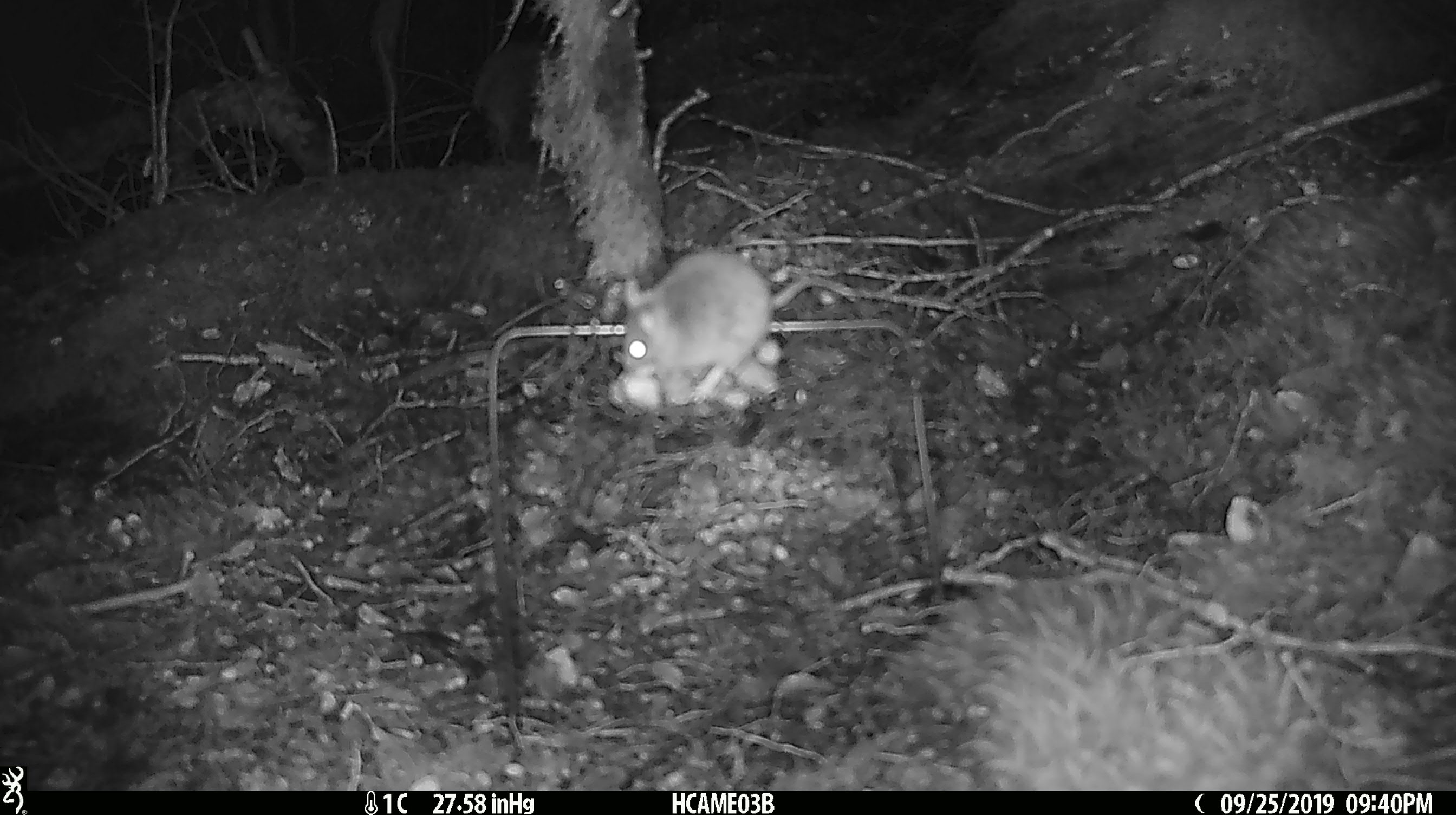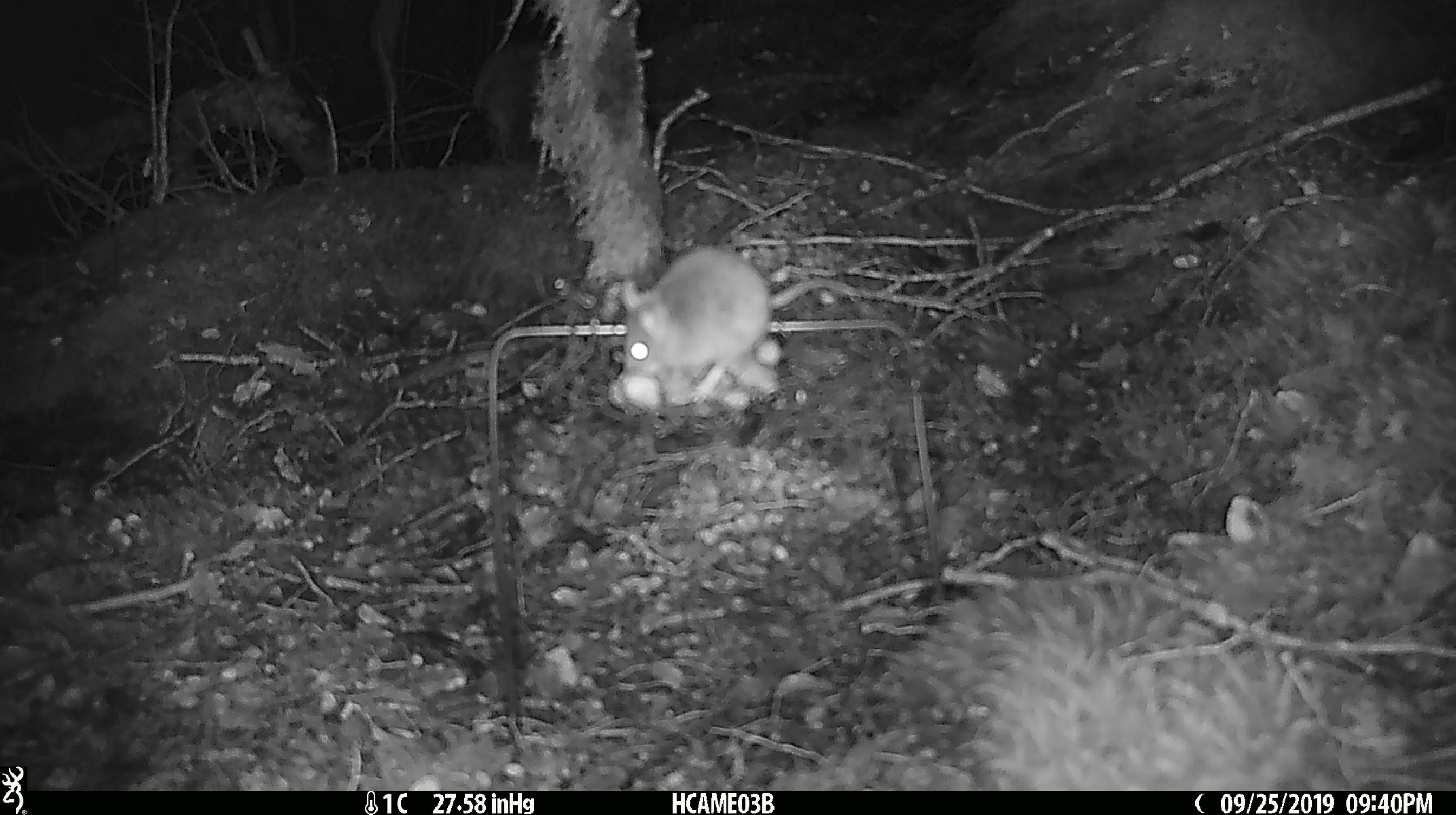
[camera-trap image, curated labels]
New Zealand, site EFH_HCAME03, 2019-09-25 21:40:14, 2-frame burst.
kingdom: Animalia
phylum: Chordata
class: Mammalia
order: Rodentia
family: Muridae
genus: Mus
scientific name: Mus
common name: mouse